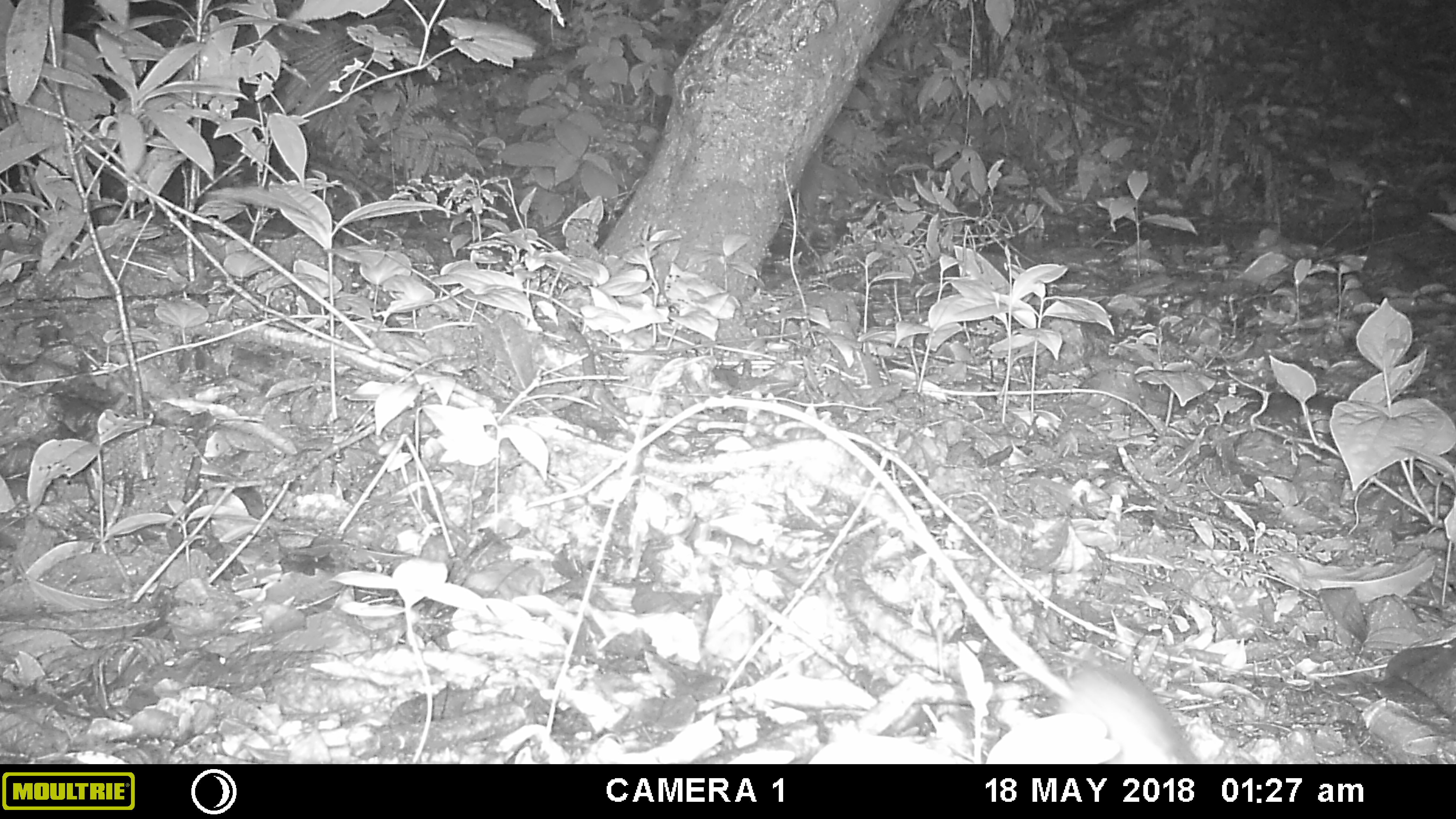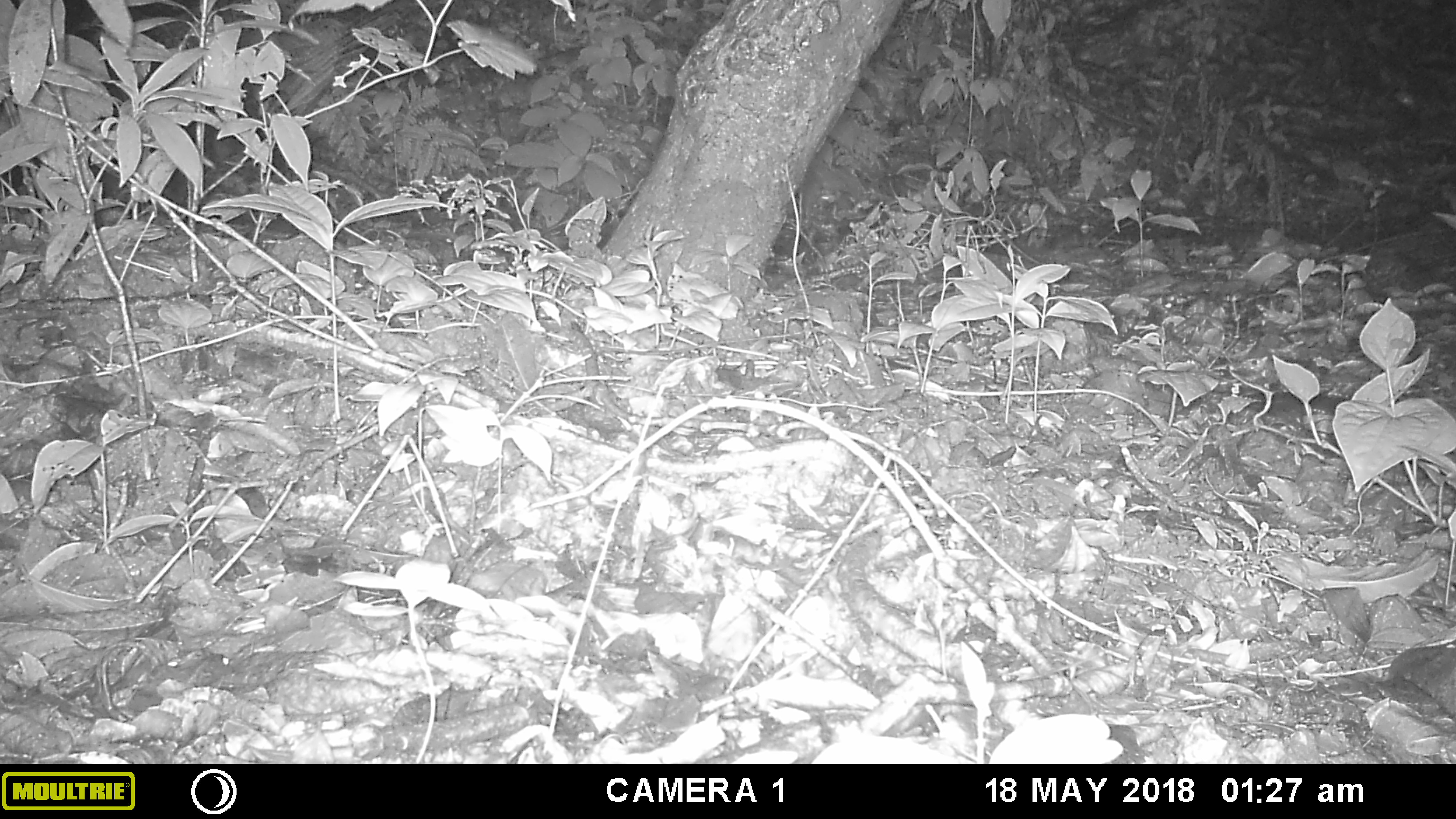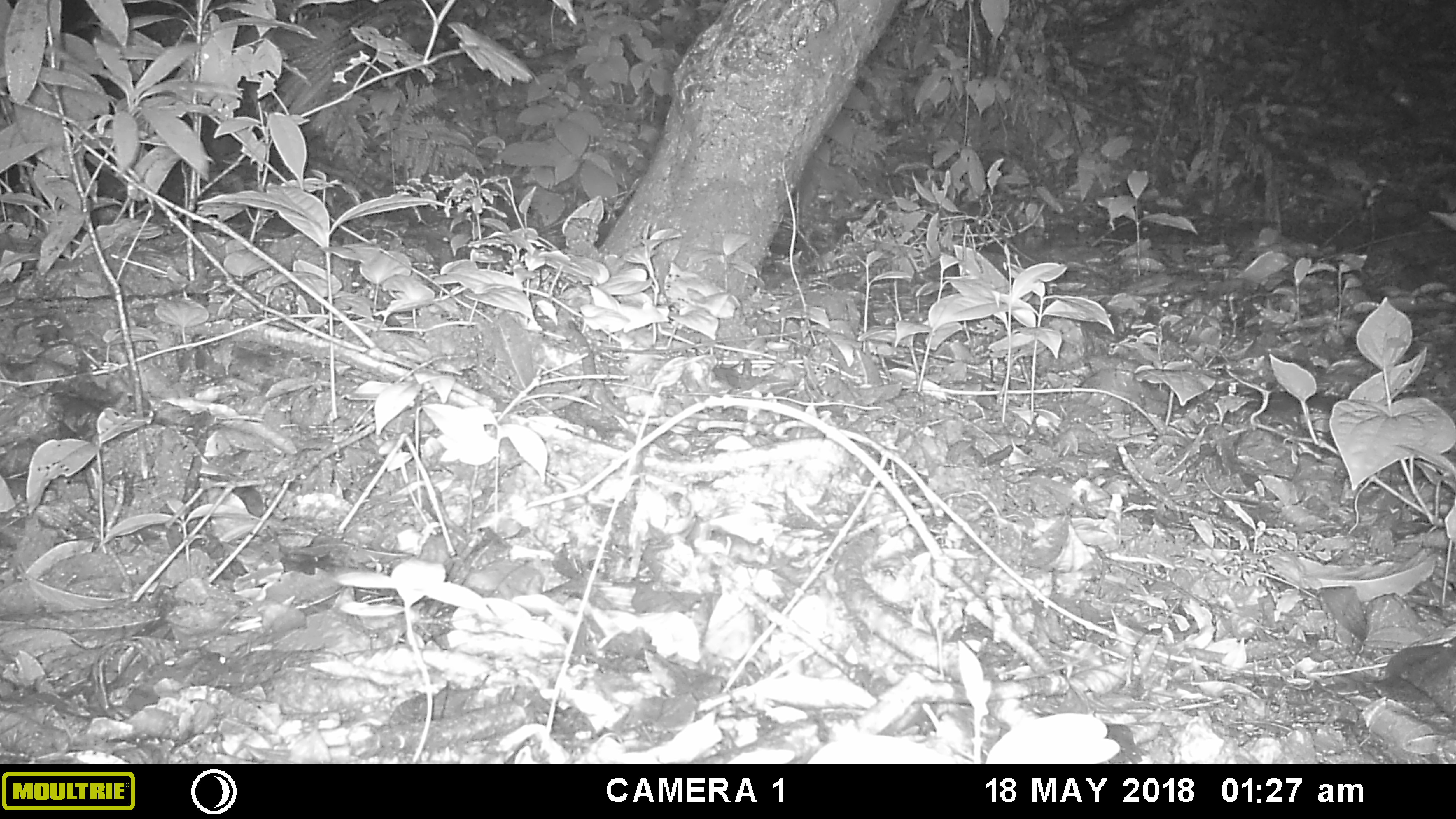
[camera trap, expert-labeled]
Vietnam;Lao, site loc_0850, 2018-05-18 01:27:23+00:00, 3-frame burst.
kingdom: Animalia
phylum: Chordata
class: Mammalia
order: Rodentia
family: Muridae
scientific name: Muridae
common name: old-world mice and rats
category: unidentified murid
Unidentified murid (old-world mice and rats) (Muridae). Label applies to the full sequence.